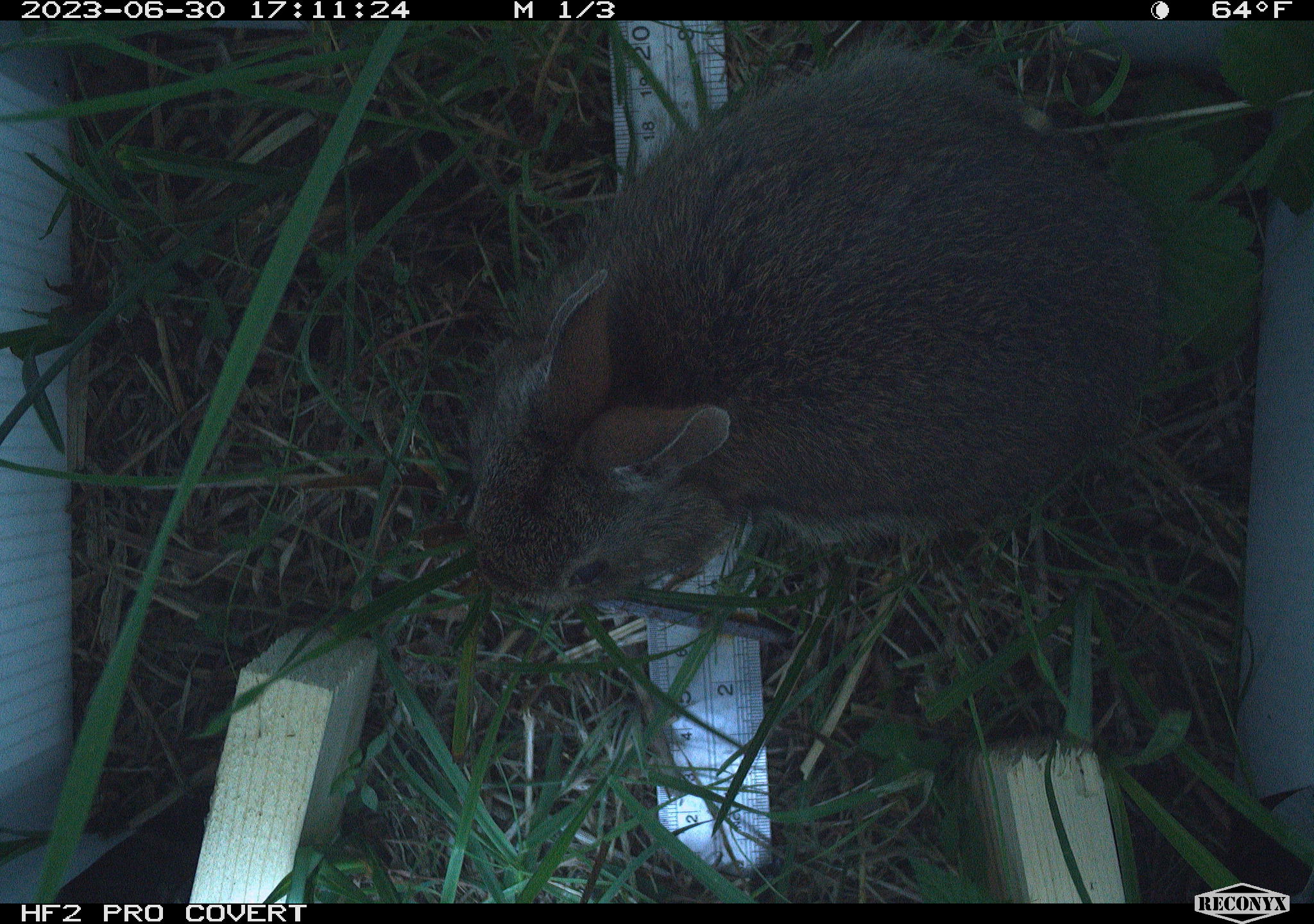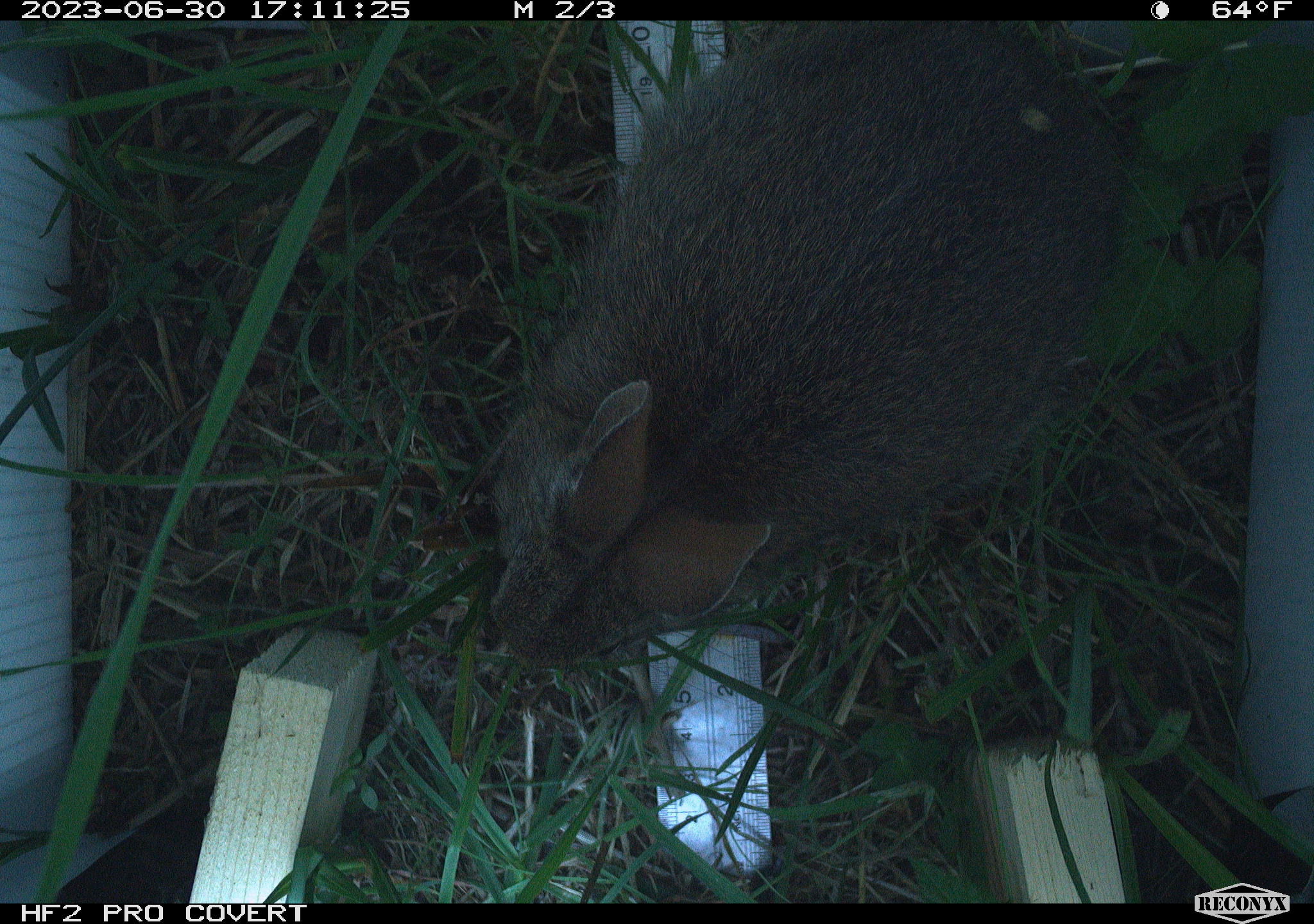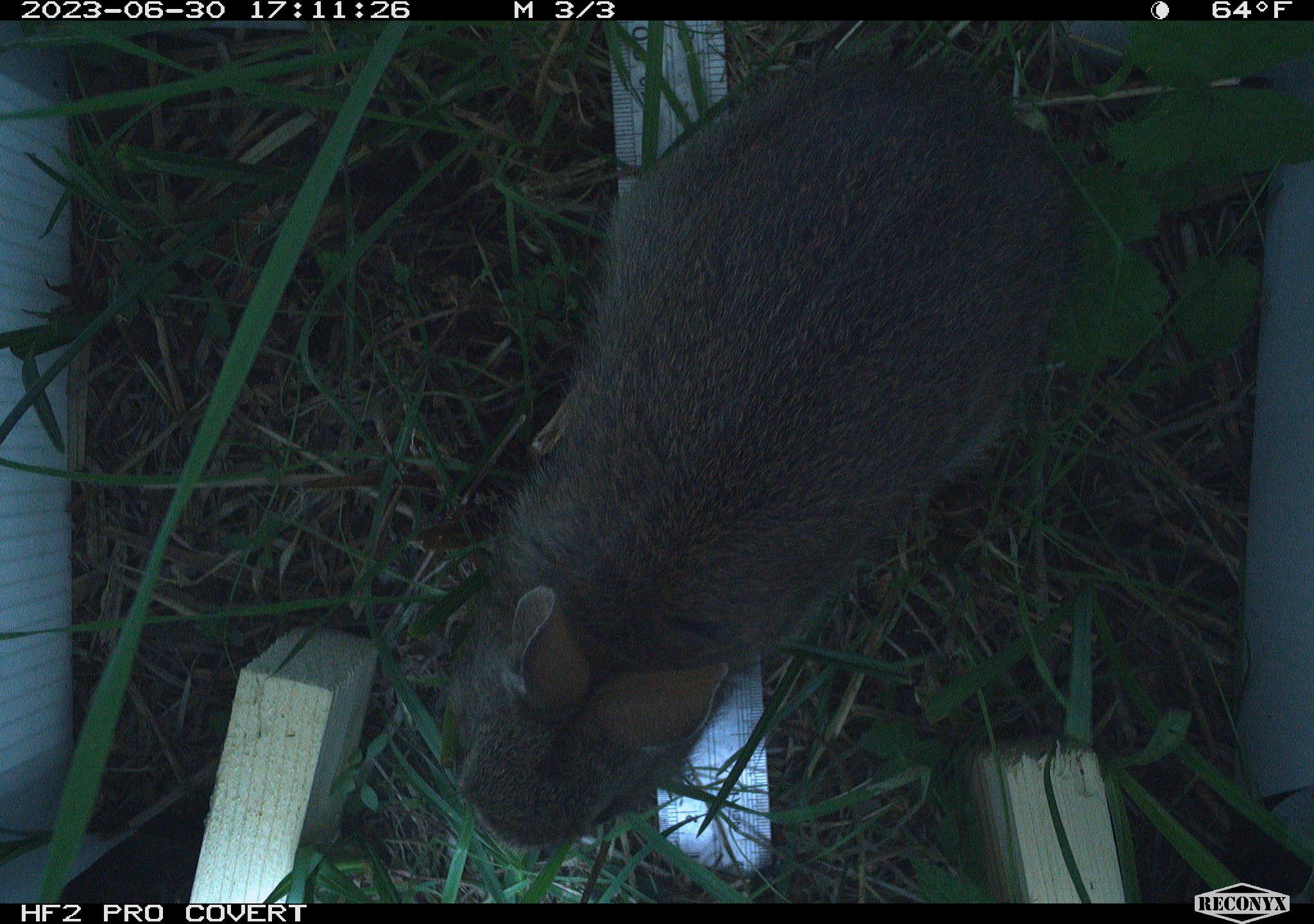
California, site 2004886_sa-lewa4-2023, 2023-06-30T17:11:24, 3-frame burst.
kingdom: Animalia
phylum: Chordata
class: Mammalia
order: Lagomorpha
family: Leporidae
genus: Sylvilagus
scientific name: Sylvilagus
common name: cottontail rabbits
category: sylvilagus species